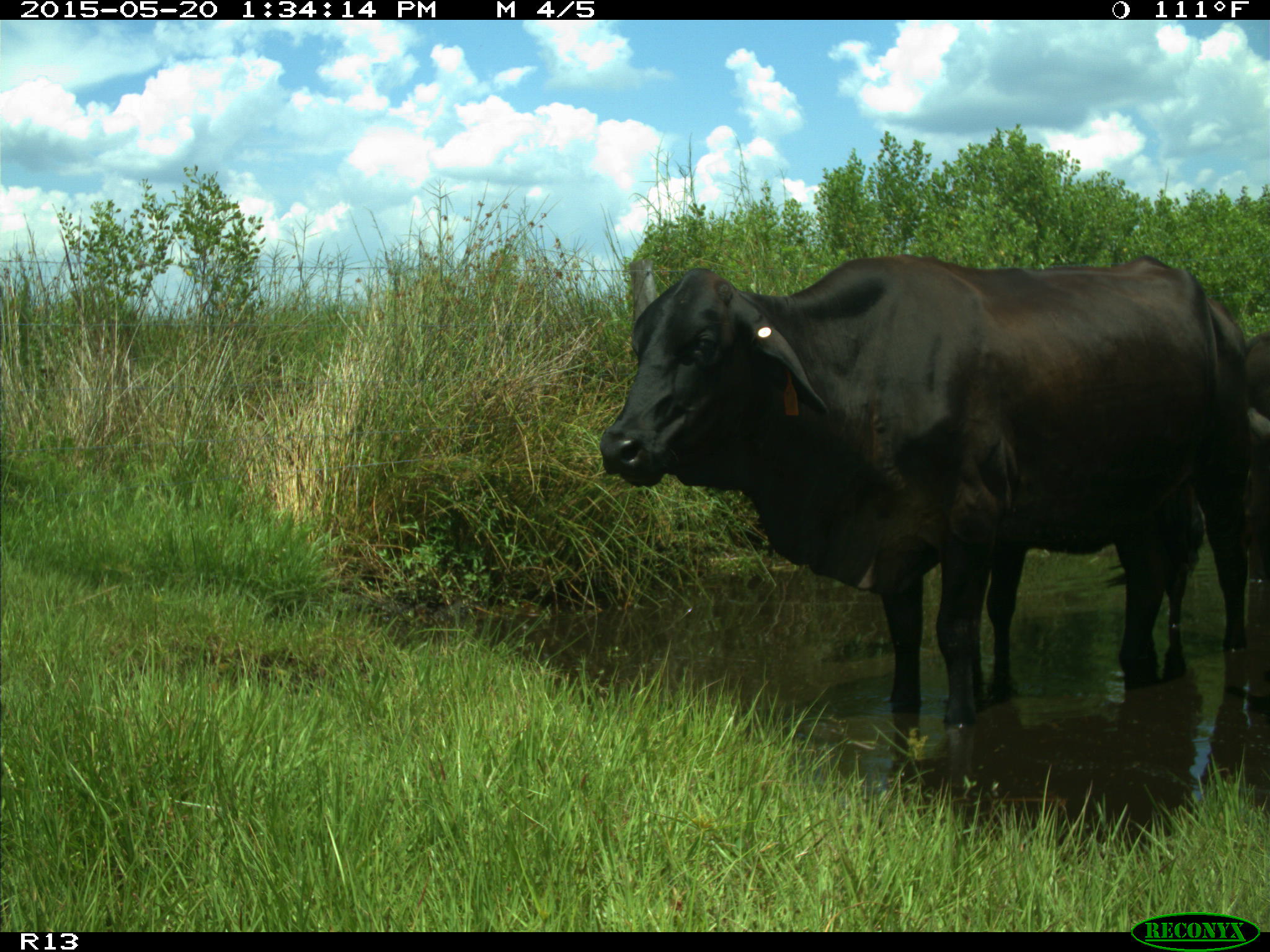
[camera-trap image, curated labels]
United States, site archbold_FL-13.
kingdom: Animalia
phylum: Chordata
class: Mammalia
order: Artiodactyla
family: Bovidae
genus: Bos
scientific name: Bos taurus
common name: domestic cow